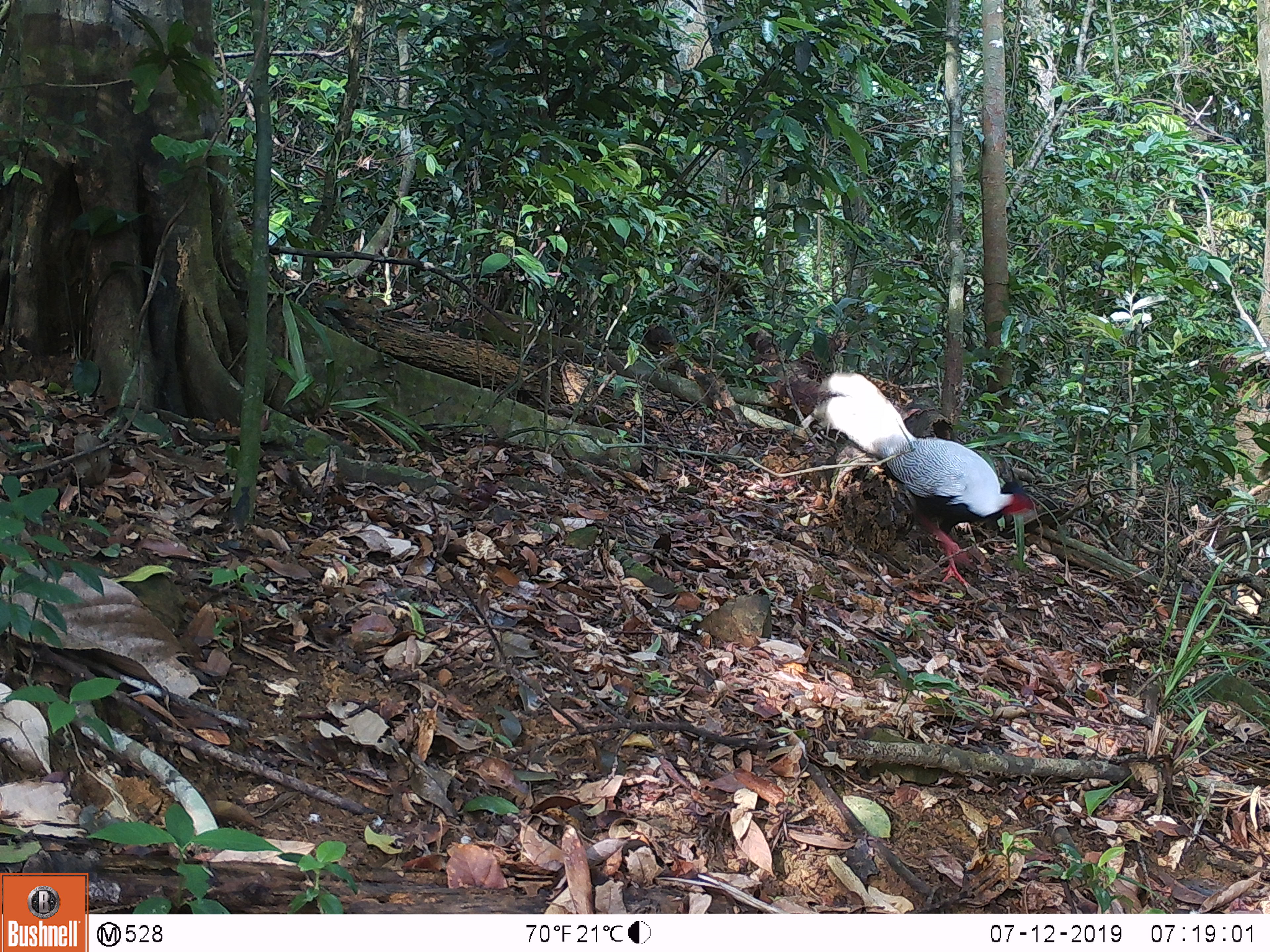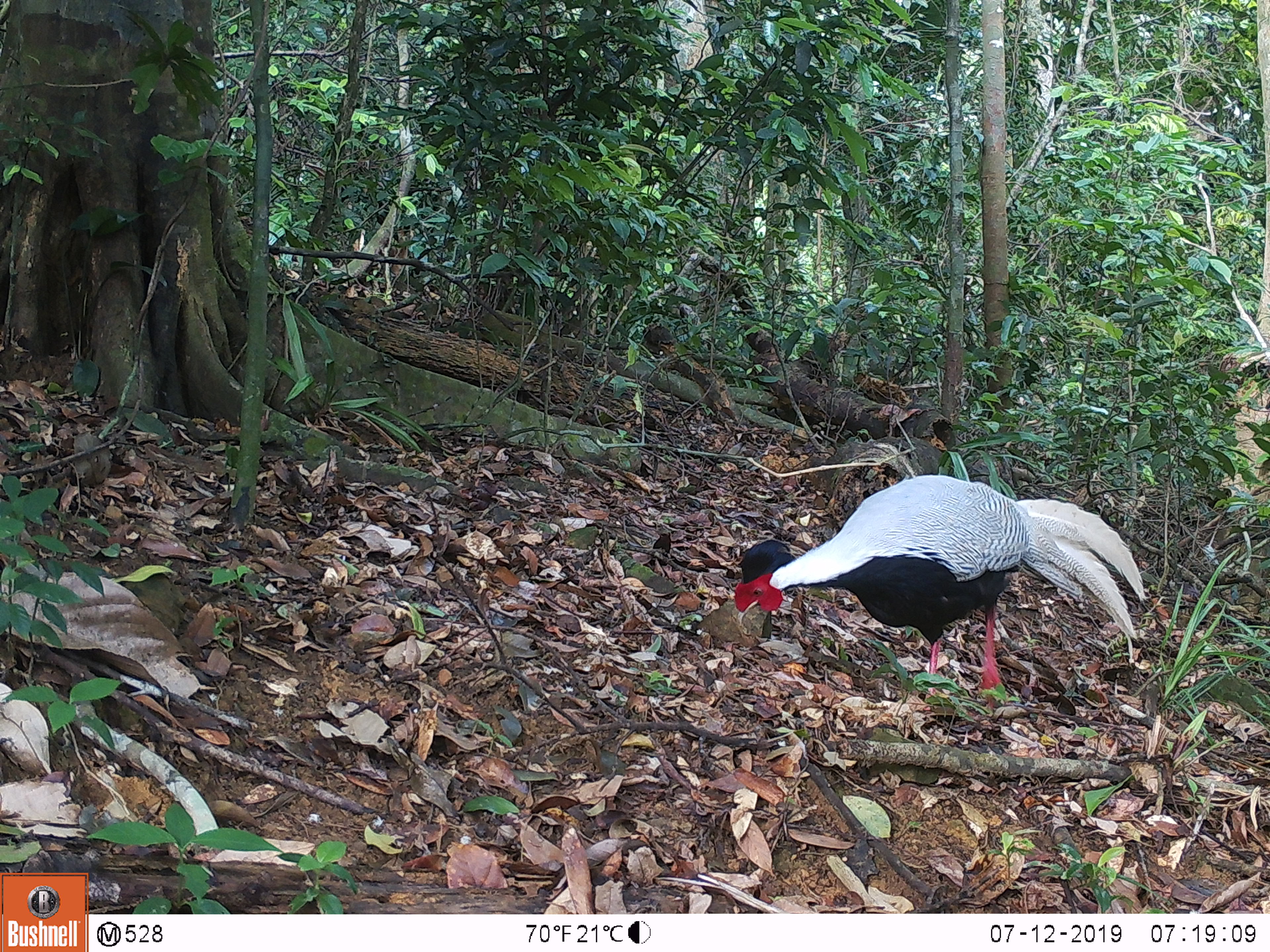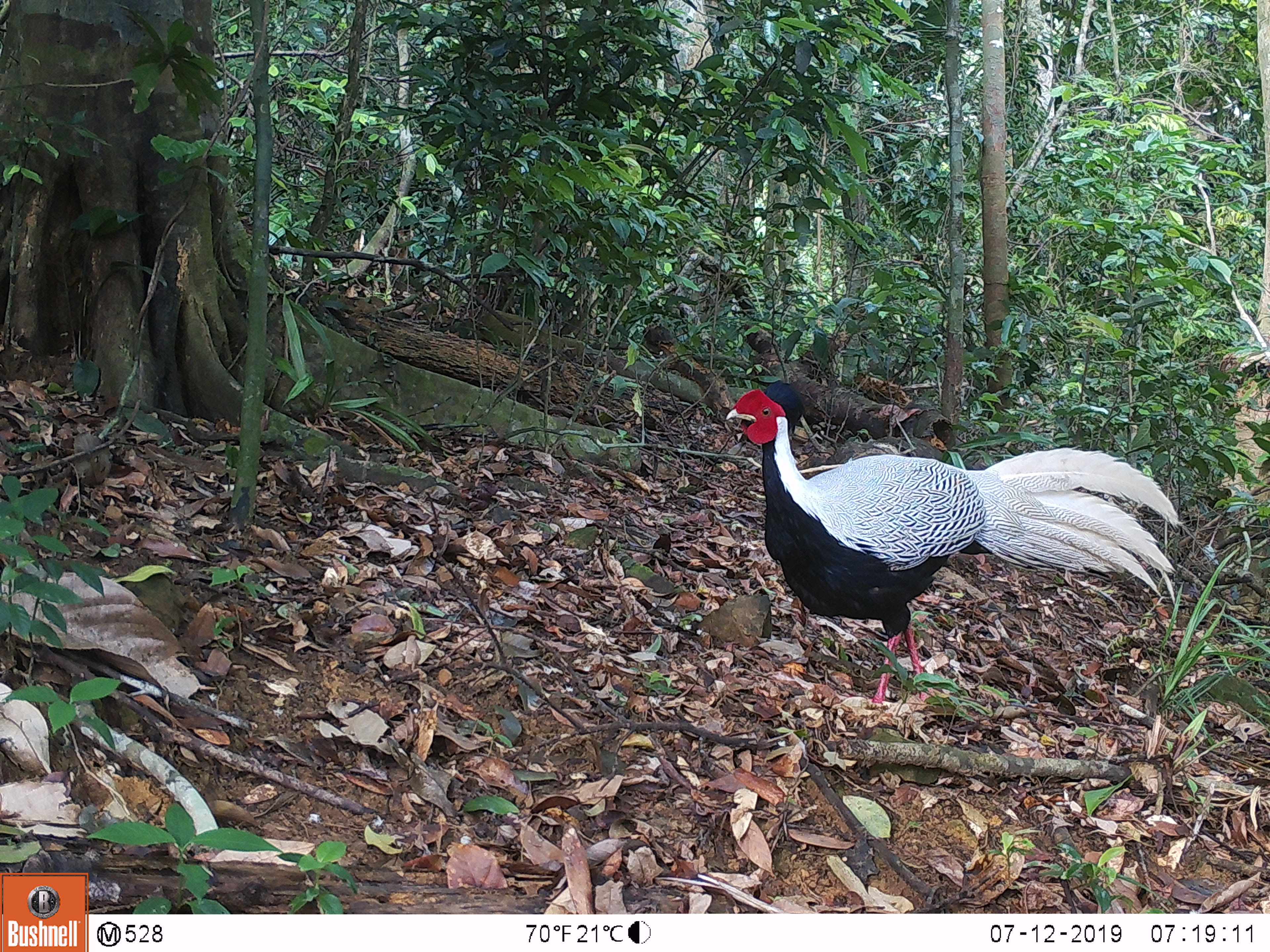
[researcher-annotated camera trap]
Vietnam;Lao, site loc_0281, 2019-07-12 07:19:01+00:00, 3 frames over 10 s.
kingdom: Animalia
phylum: Chordata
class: Aves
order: Galliformes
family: Phasianidae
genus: Lophura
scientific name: Lophura nycthemera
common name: silver pheasant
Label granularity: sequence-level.